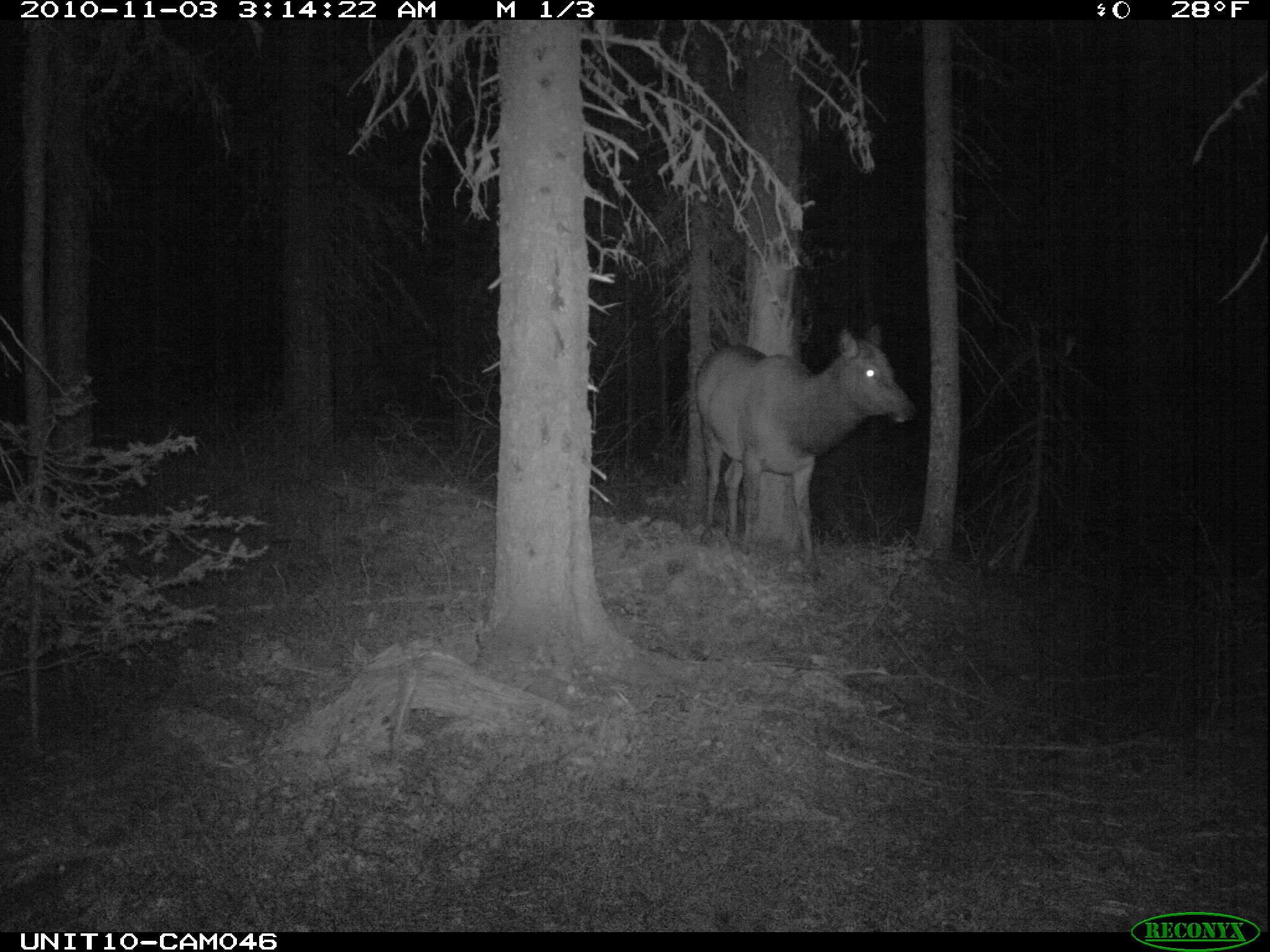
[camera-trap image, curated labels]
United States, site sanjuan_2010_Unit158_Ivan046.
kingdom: Animalia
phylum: Chordata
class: Mammalia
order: Artiodactyla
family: Cervidae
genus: Cervus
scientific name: Cervus elaphus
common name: red deer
Cervus elaphus (red deer).